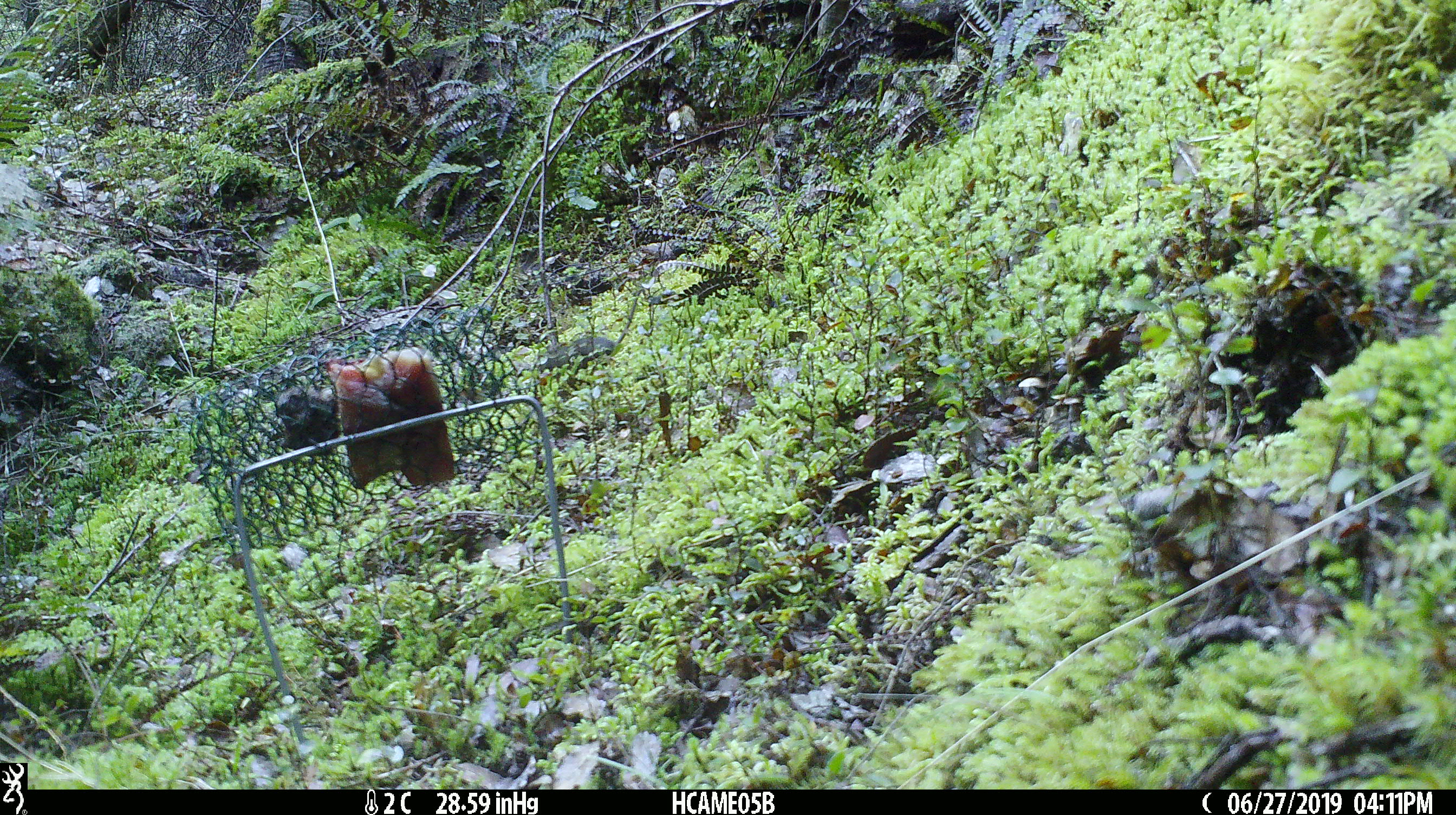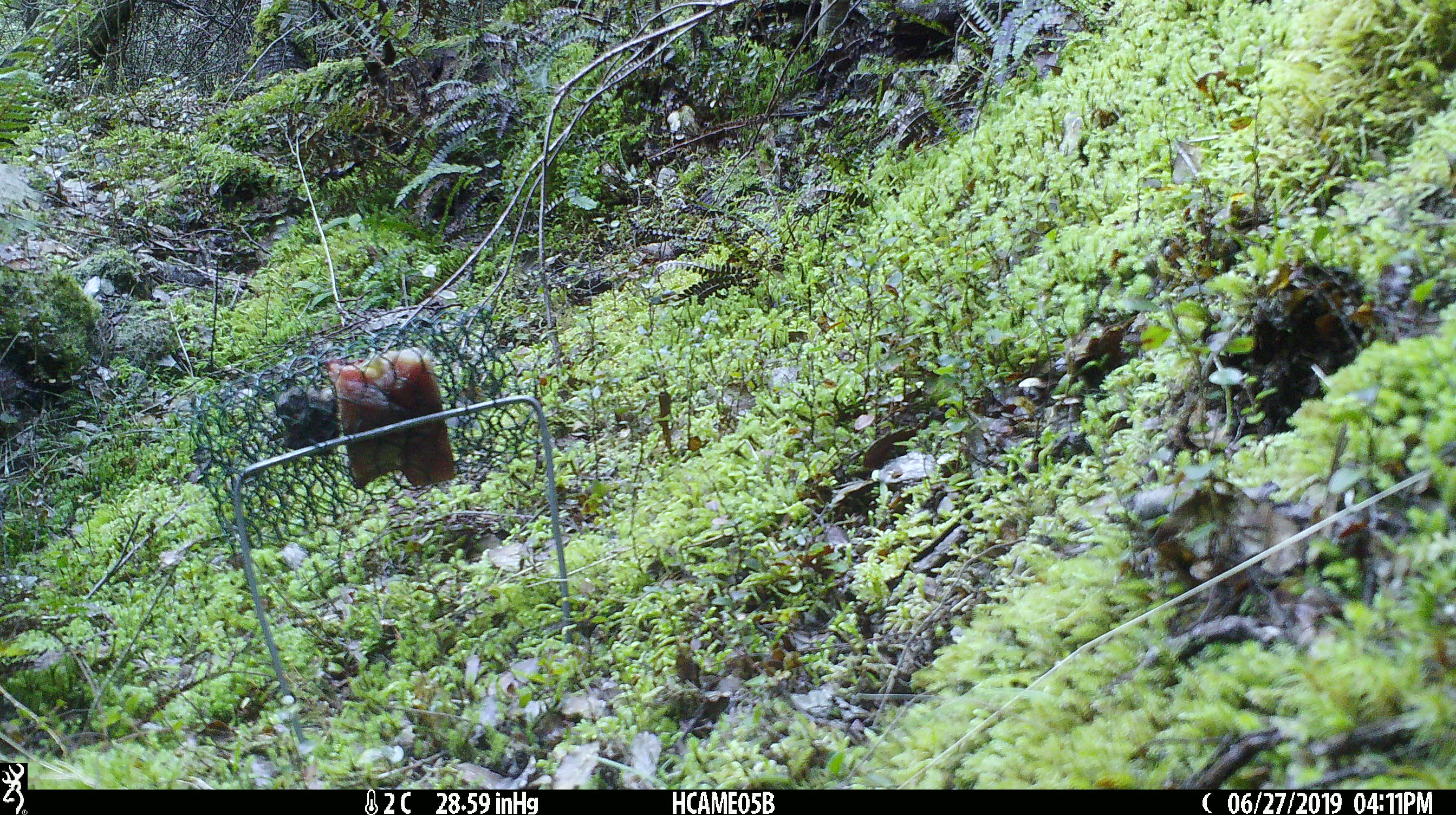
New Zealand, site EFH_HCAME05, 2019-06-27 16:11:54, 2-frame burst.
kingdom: Animalia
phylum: Chordata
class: Mammalia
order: Rodentia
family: Muridae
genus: Mus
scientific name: Mus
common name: mouse